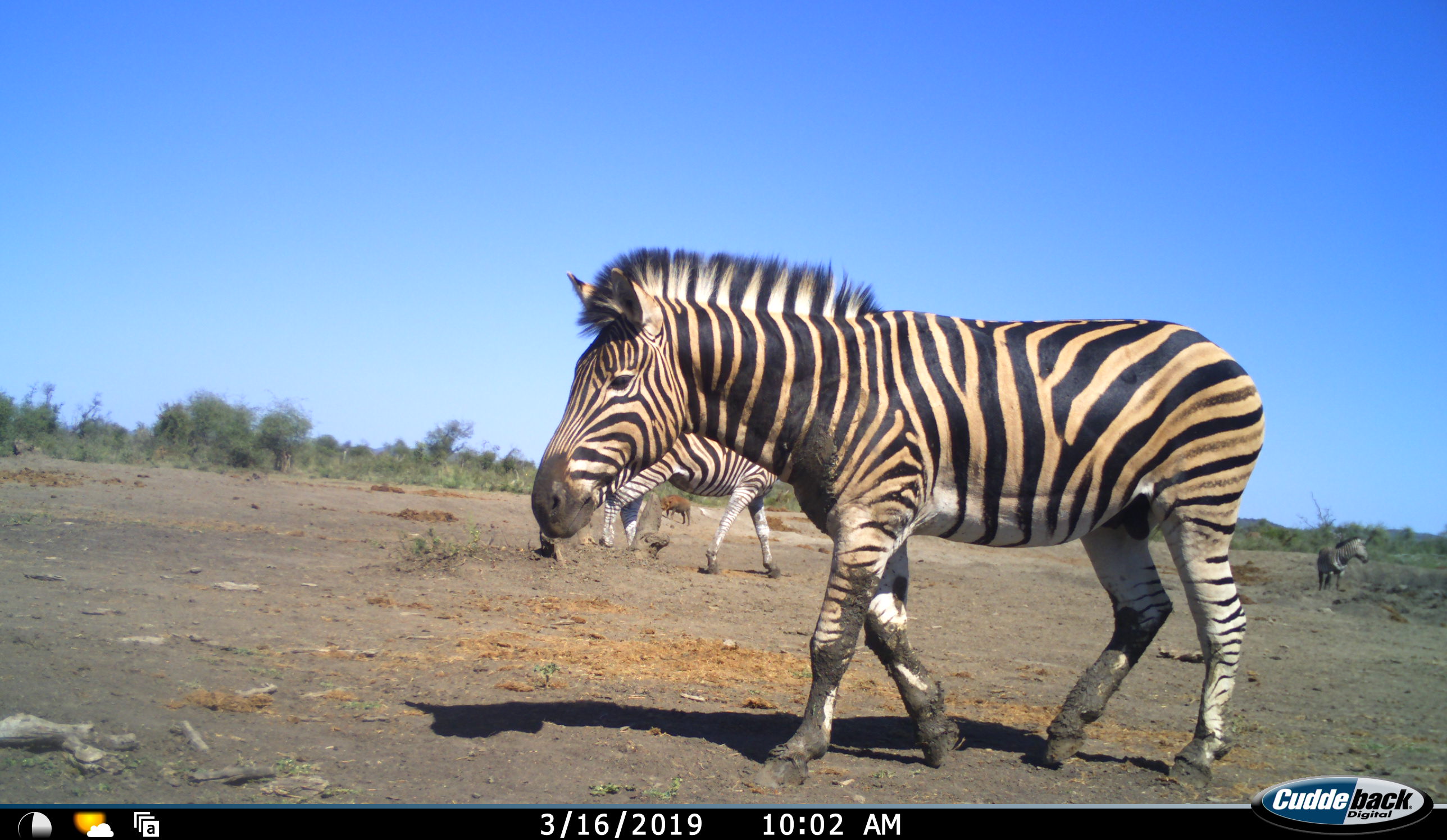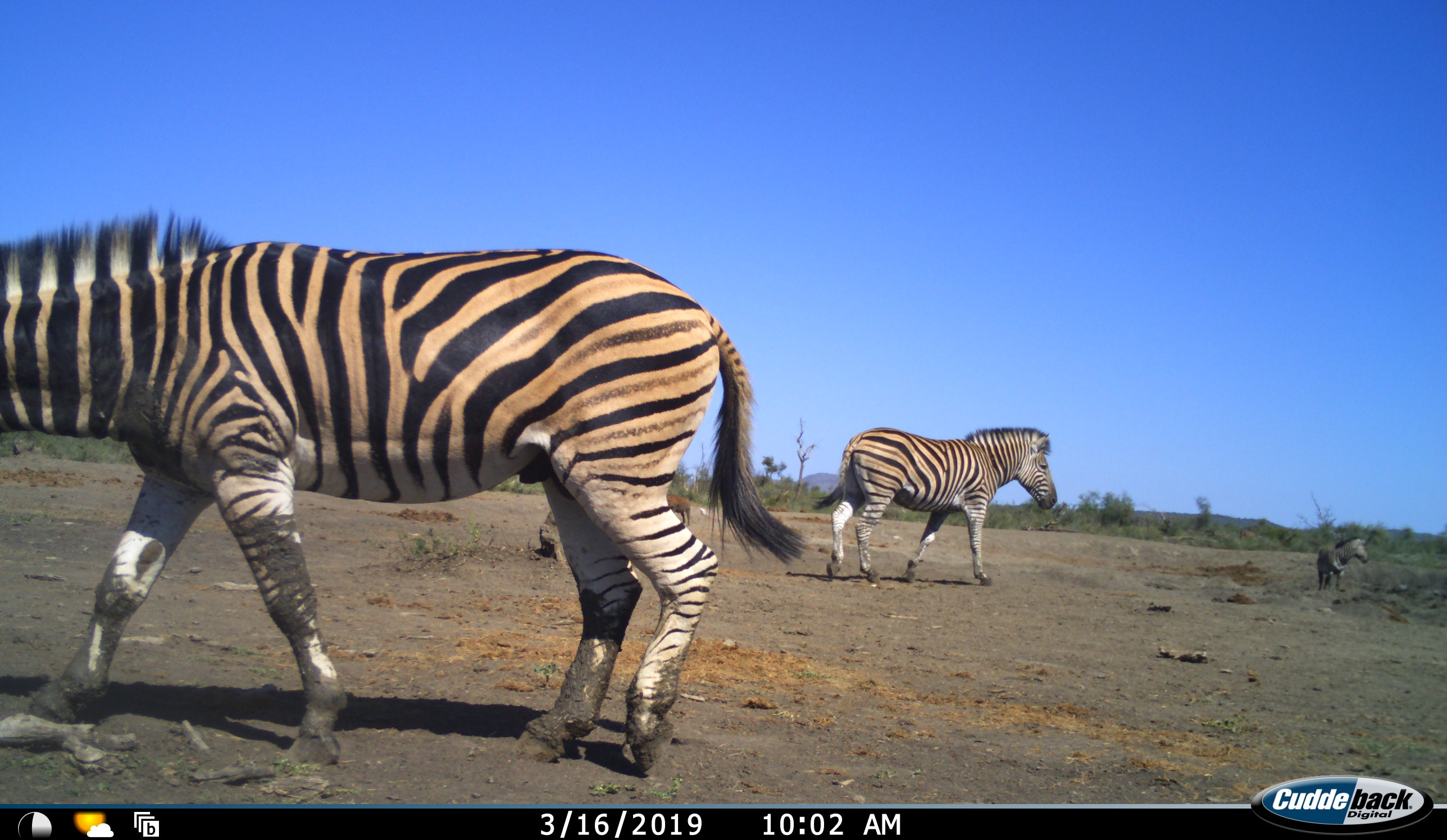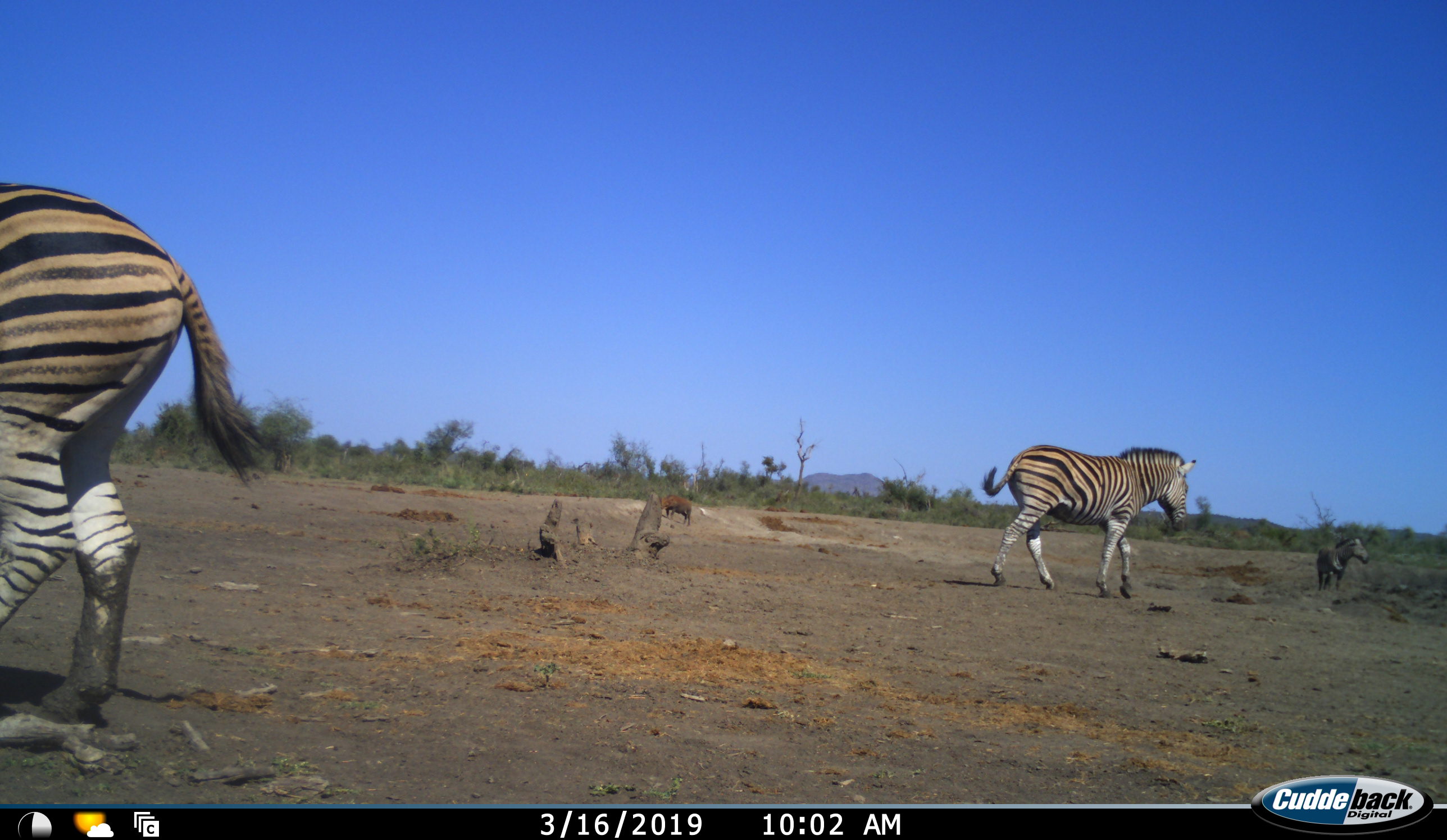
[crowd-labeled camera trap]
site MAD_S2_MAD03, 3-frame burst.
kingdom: Animalia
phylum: Chordata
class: Mammalia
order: Perissodactyla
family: Equidae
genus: Equus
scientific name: Equus quagga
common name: plains zebra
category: zebraplains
Zebraplains (plains zebra) (Equus quagga), count 3. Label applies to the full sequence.